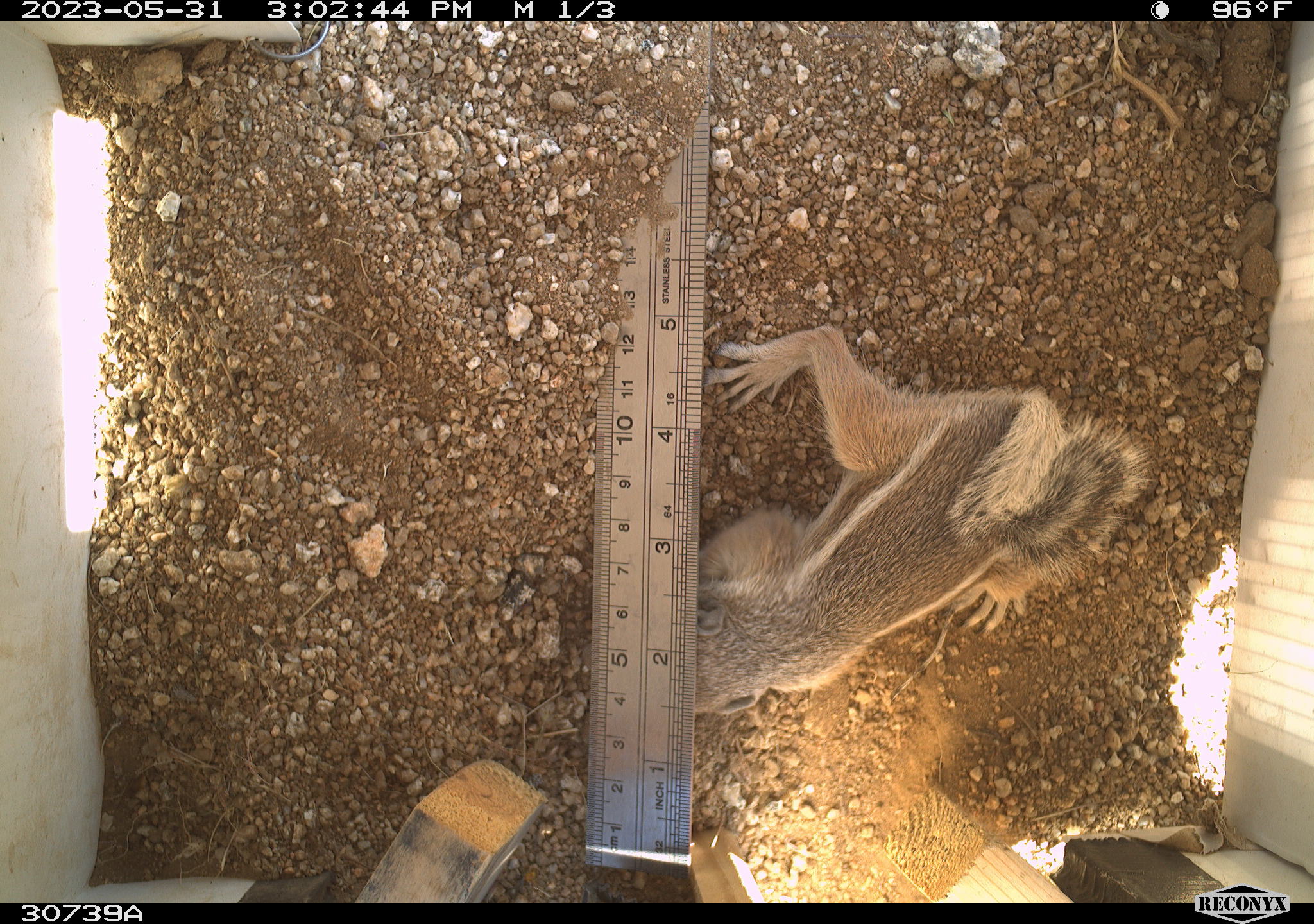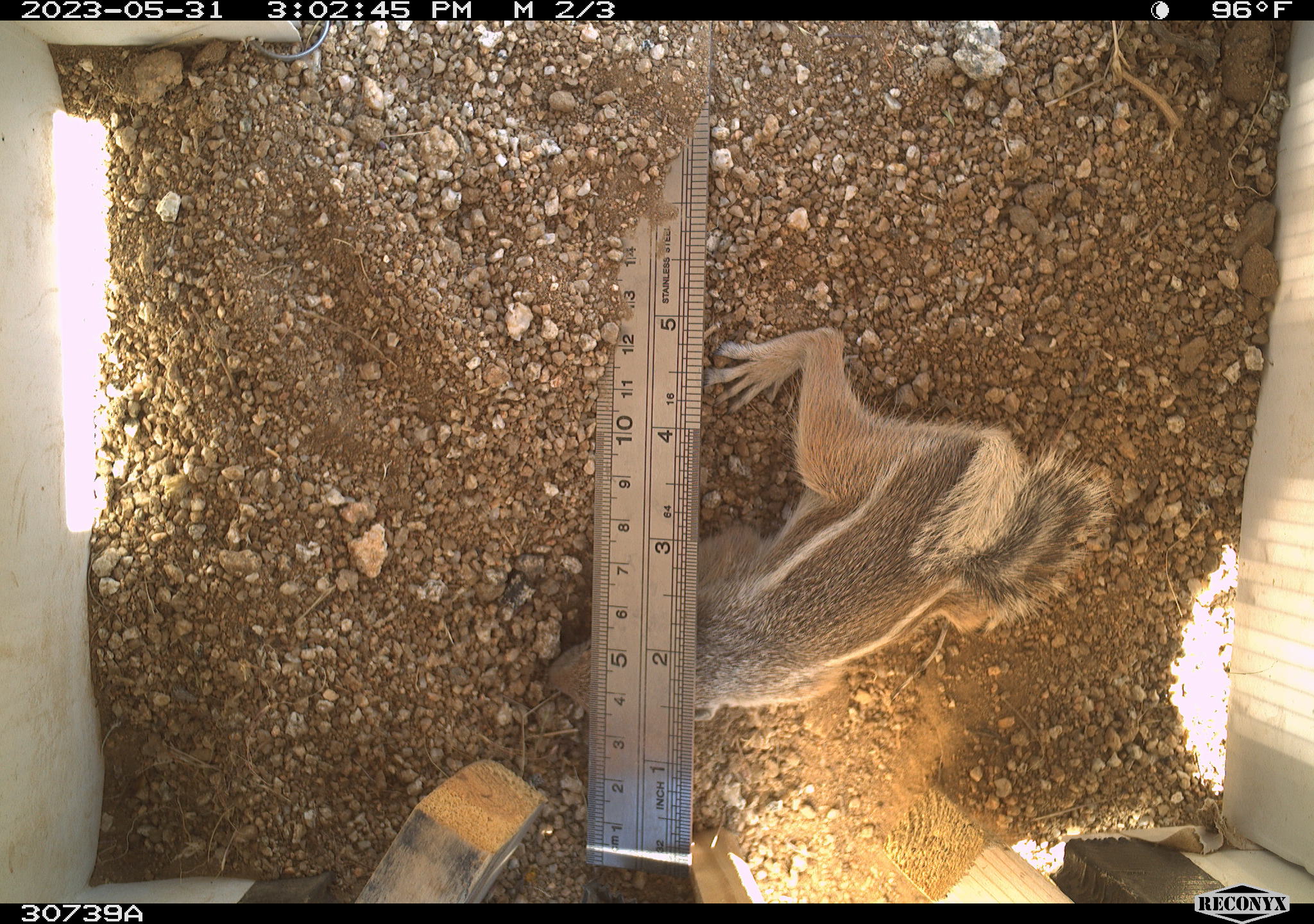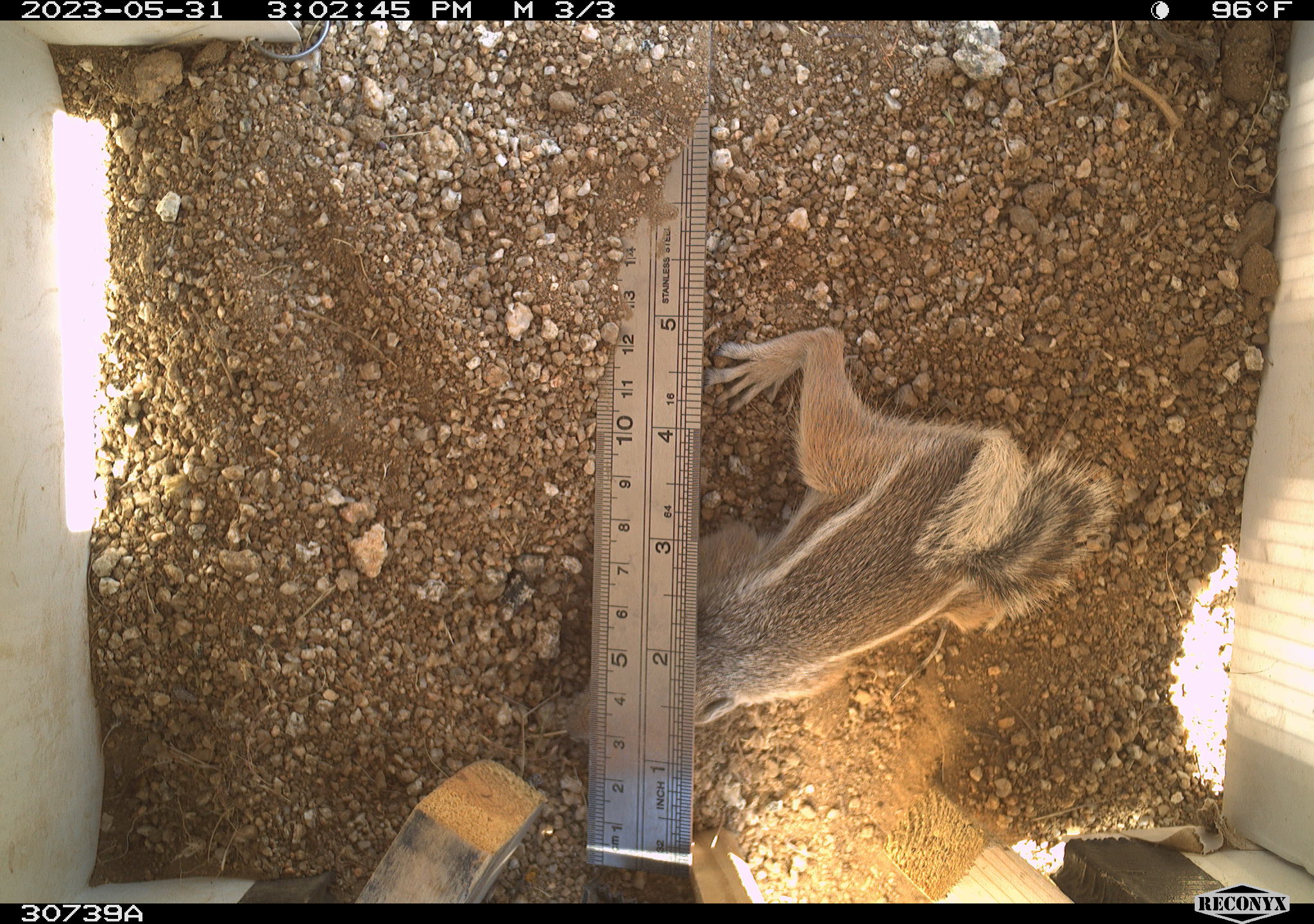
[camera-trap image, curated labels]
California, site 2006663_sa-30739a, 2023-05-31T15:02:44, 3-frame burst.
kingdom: Animalia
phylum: Chordata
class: Mammalia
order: Rodentia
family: Sciuridae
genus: Ammospermophilus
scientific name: Ammospermophilus leucurus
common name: white-tailed antelope squirrel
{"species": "white-tailed antelope squirrel (Ammospermophilus leucurus)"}